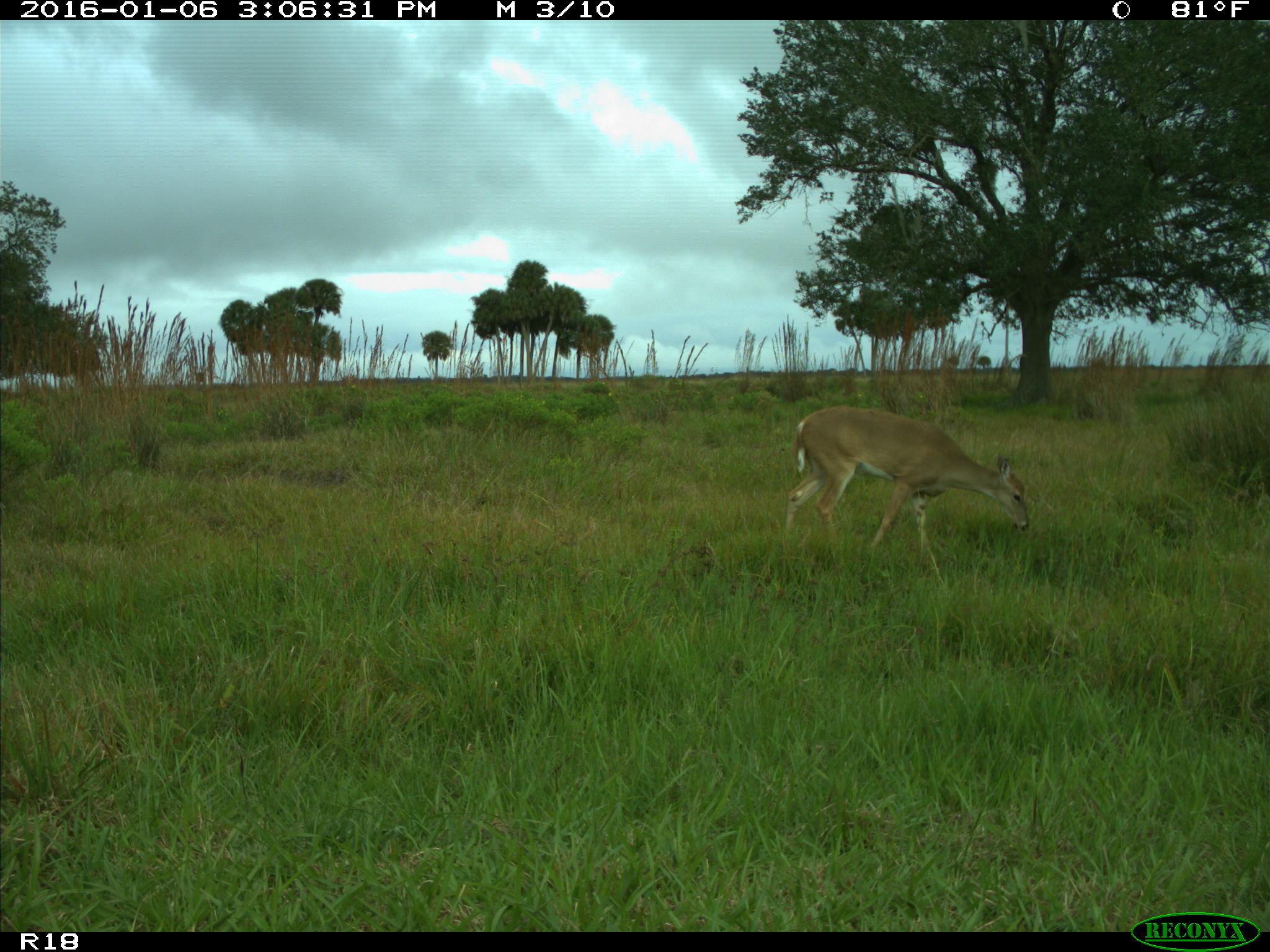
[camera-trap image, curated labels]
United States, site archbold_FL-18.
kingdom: Animalia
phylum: Chordata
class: Mammalia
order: Artiodactyla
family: Cervidae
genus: Odocoileus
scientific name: Odocoileus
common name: deer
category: unidentified deer